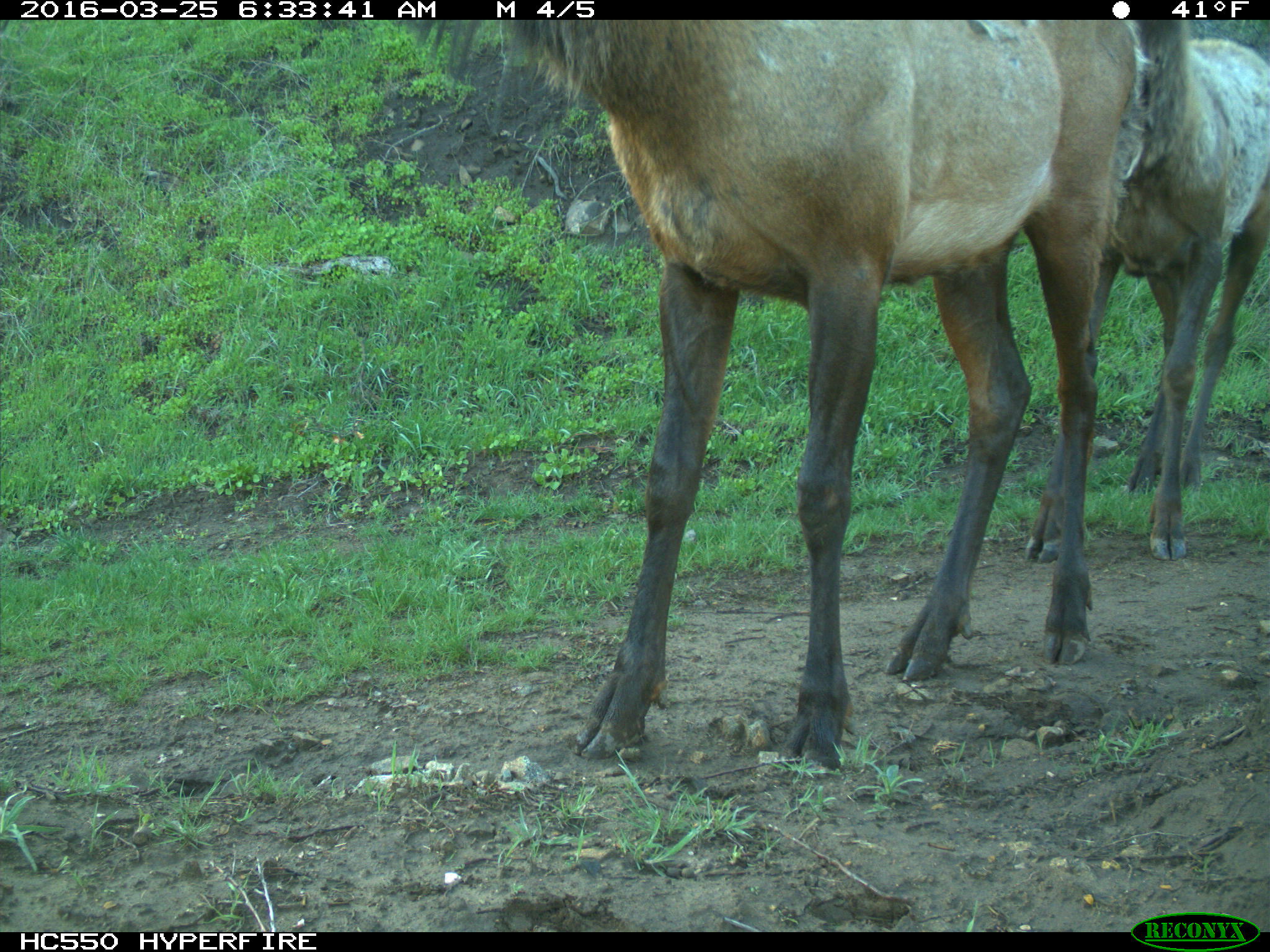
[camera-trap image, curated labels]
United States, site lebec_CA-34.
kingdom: Animalia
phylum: Chordata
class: Mammalia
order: Artiodactyla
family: Cervidae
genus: Cervus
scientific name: Cervus canadensis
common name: elk